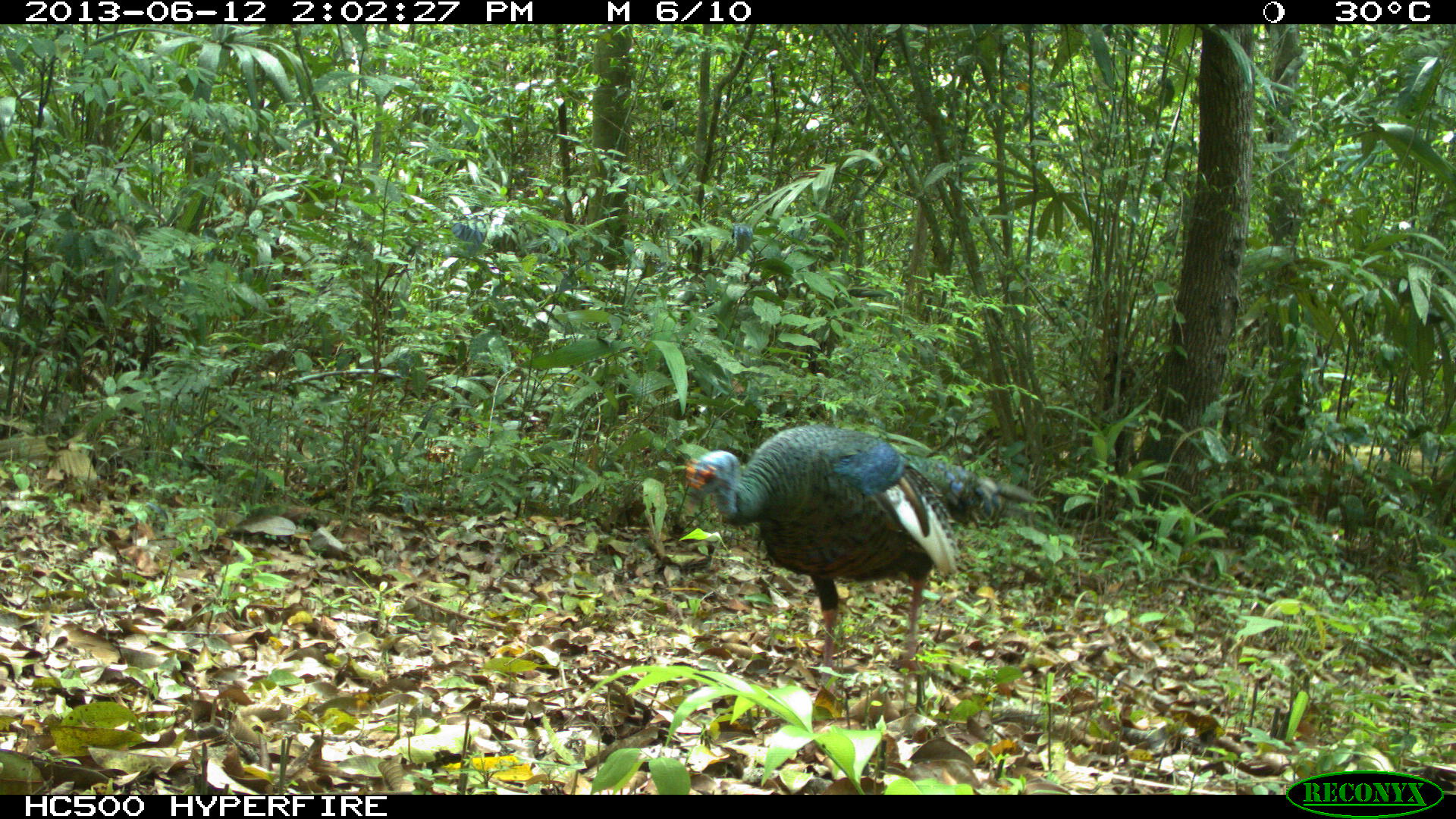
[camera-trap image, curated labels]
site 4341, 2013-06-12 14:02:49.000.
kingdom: Animalia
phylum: Chordata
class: Aves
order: Galliformes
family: Phasianidae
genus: Meleagris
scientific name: Meleagris ocellata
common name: ocellated turkey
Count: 1.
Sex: male.